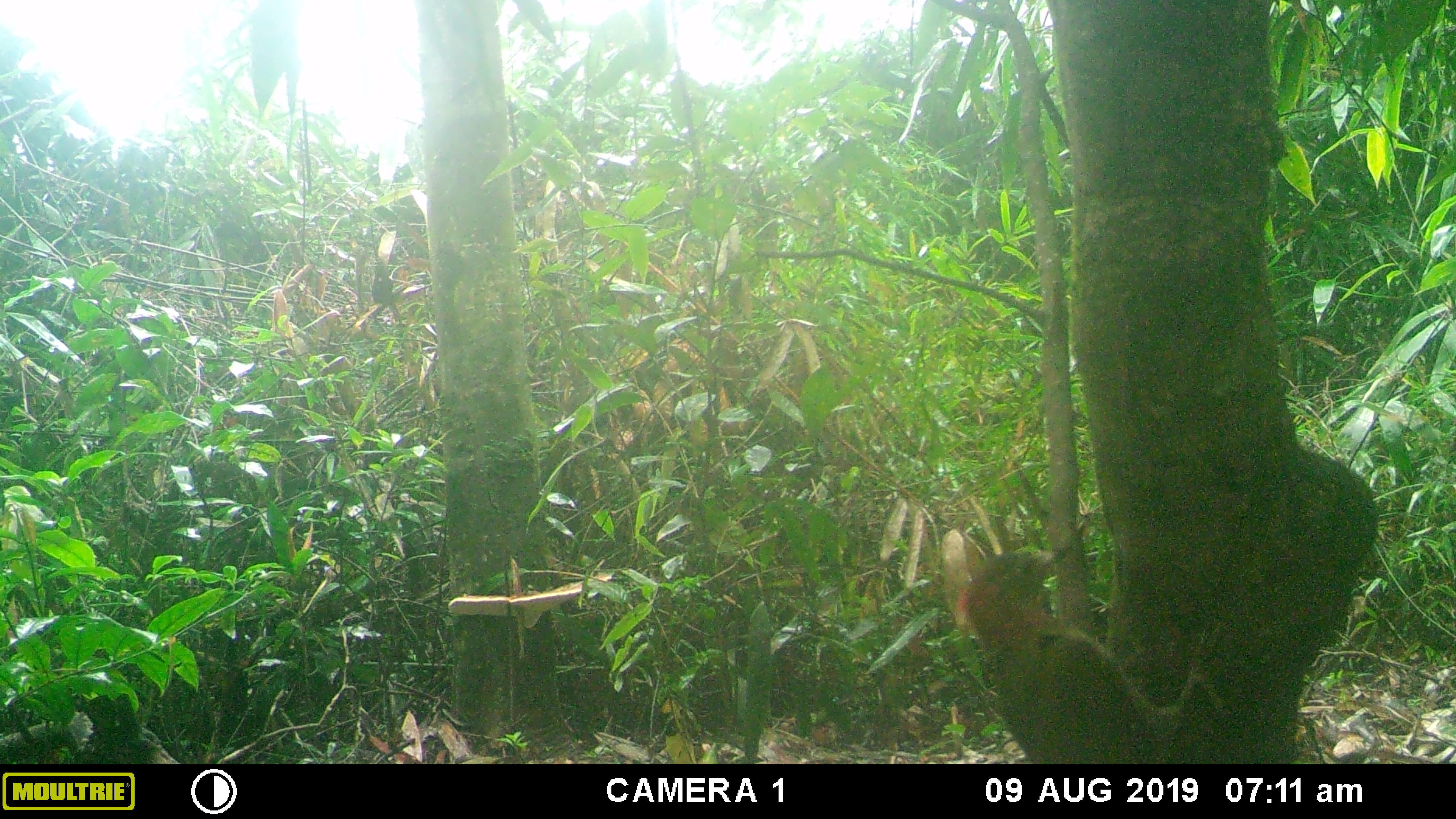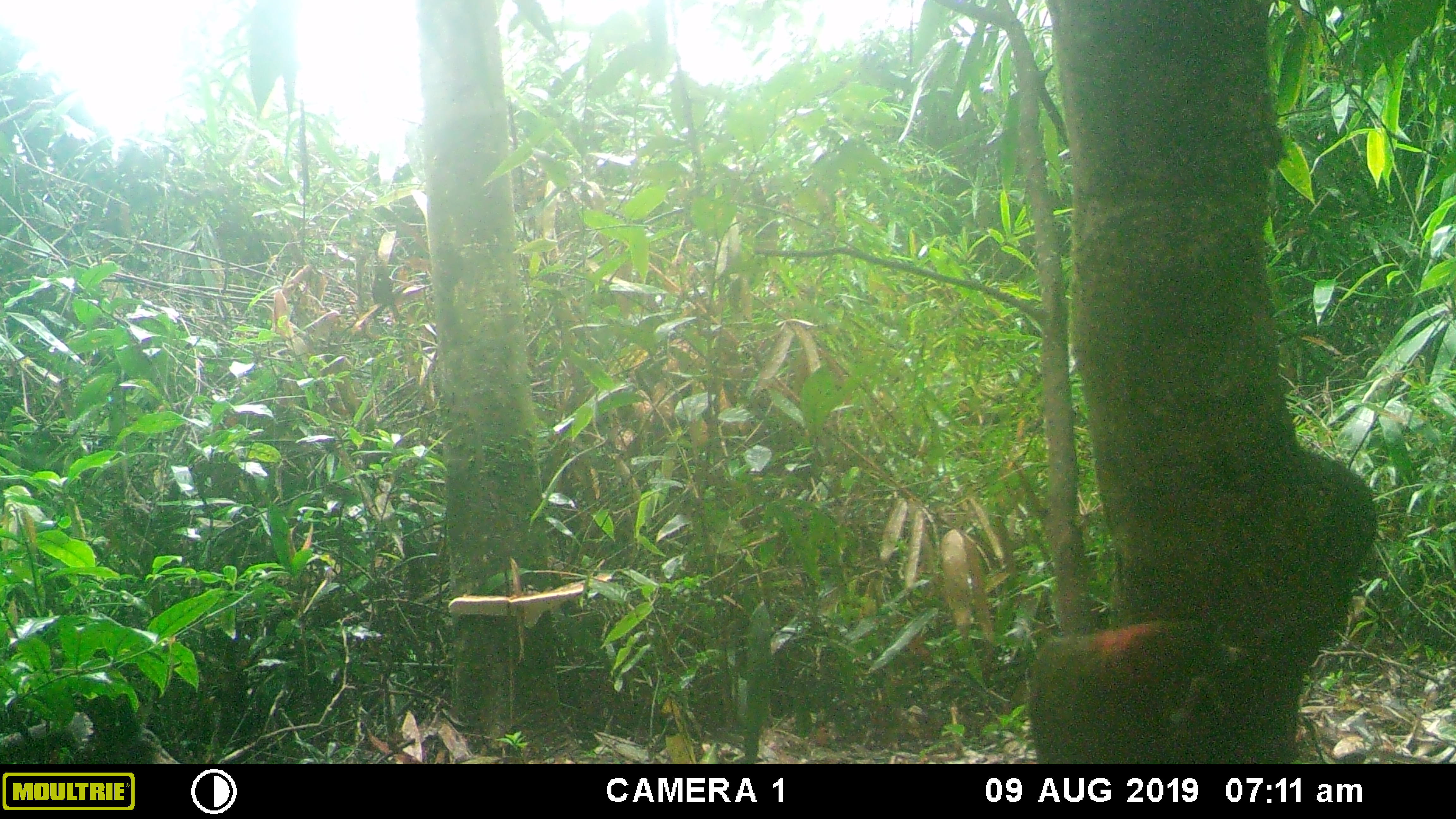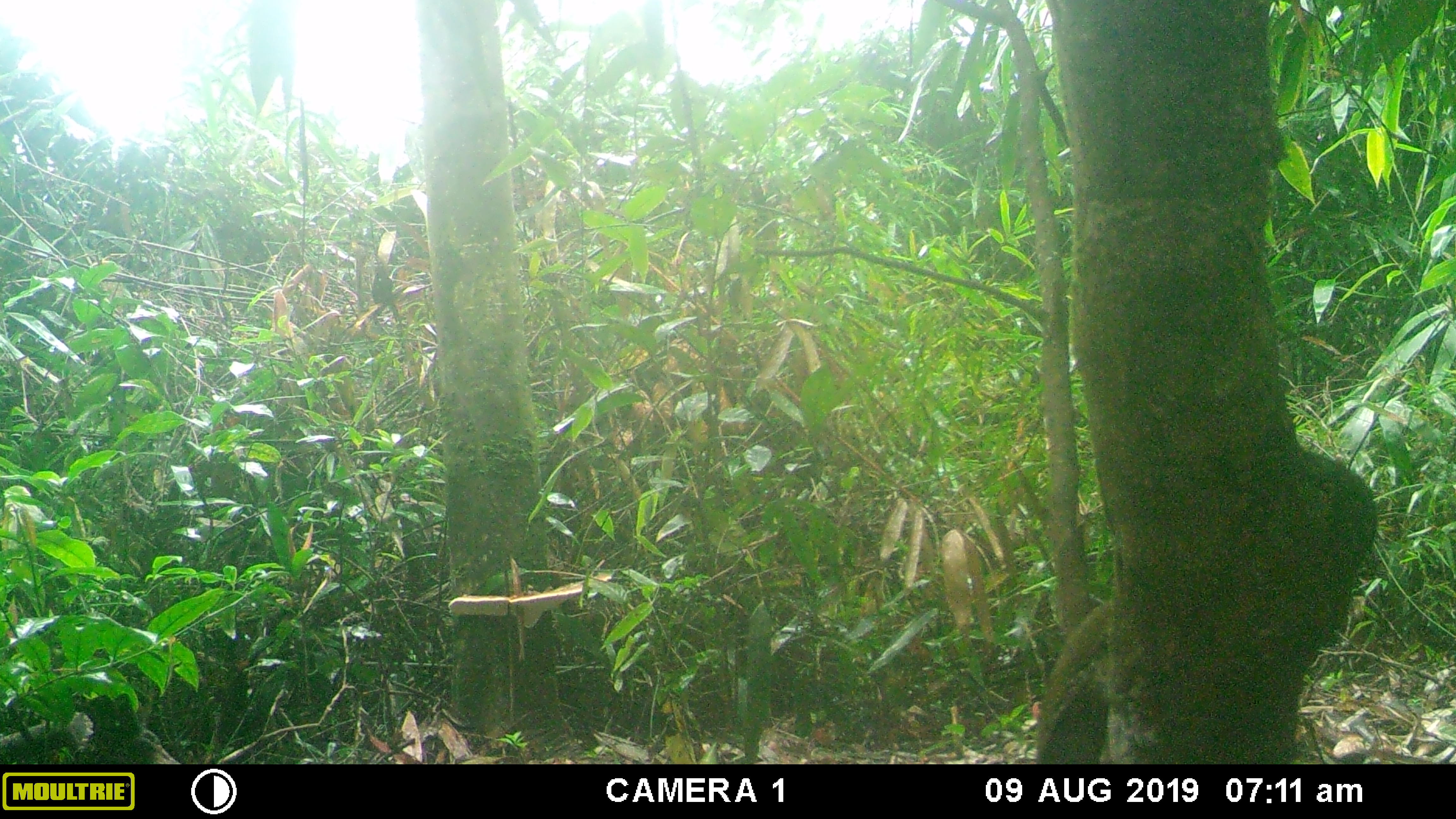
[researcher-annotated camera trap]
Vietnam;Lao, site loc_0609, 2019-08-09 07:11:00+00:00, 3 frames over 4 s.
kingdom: Animalia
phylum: Chordata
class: Aves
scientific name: Aves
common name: bird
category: unidentified bird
Unidentified bird (bird) (Aves). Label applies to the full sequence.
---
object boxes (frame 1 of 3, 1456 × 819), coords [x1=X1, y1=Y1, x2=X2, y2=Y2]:
unidentified bird: [x1=962, y1=549, x2=1230, y2=765]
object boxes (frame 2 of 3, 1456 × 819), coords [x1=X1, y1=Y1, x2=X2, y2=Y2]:
unidentified bird: [x1=1026, y1=620, x2=1248, y2=763]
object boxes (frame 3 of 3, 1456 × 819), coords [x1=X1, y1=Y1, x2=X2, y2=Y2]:
unidentified bird: [x1=1034, y1=600, x2=1112, y2=763]